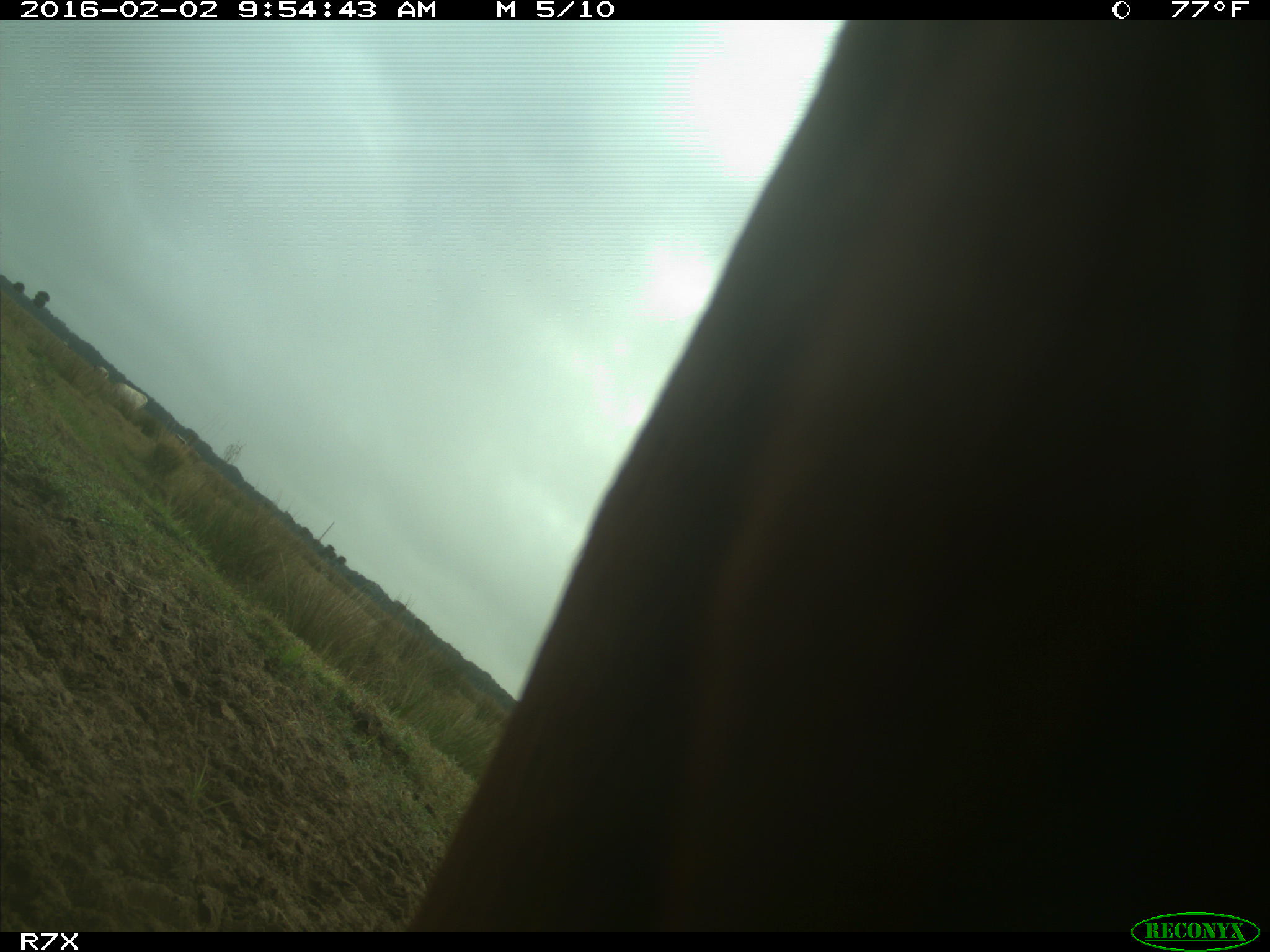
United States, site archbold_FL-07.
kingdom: Animalia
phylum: Chordata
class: Mammalia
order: Artiodactyla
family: Bovidae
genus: Bos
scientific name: Bos taurus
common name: domestic cow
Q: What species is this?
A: Bos taurus (domestic cow).